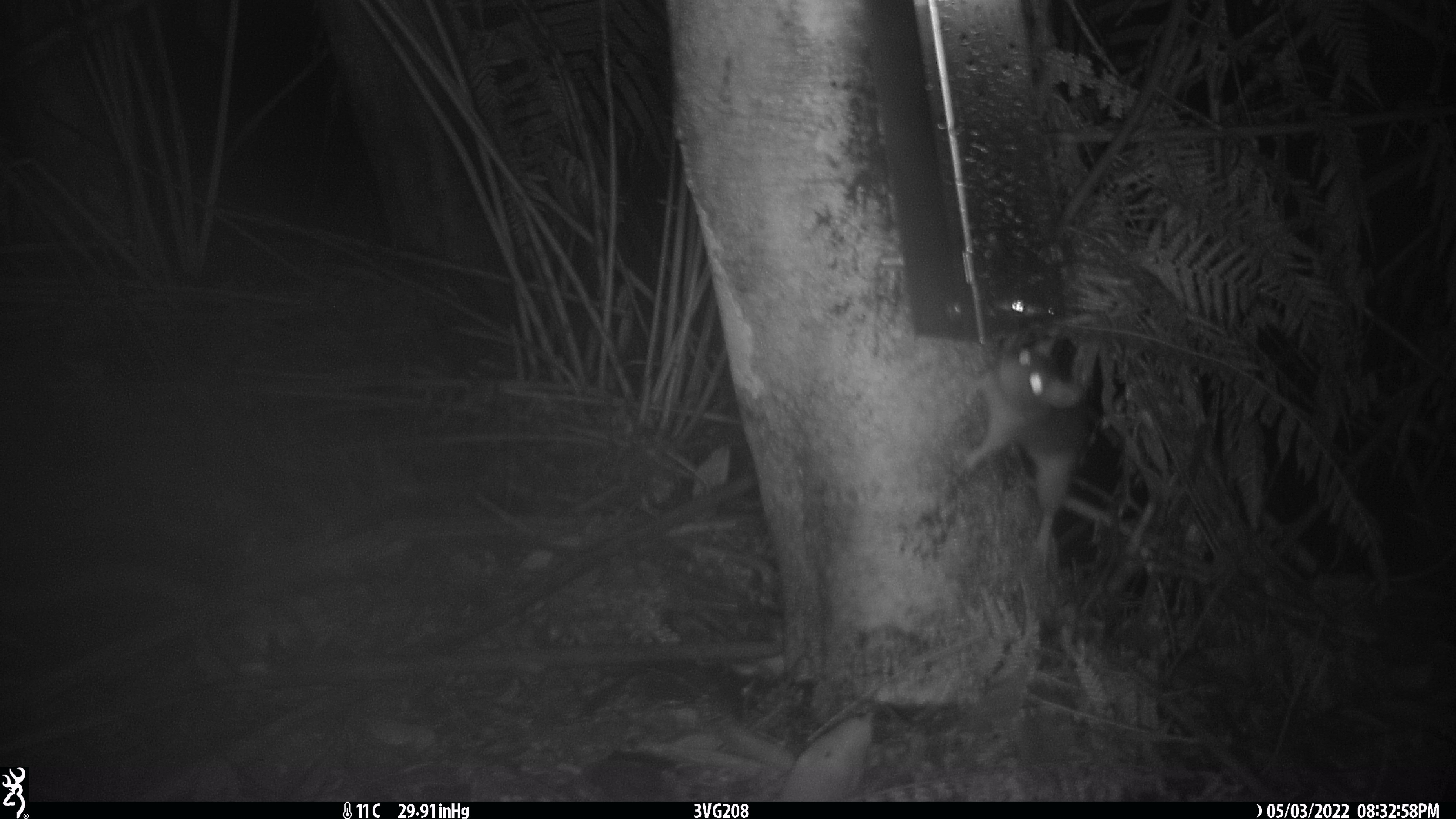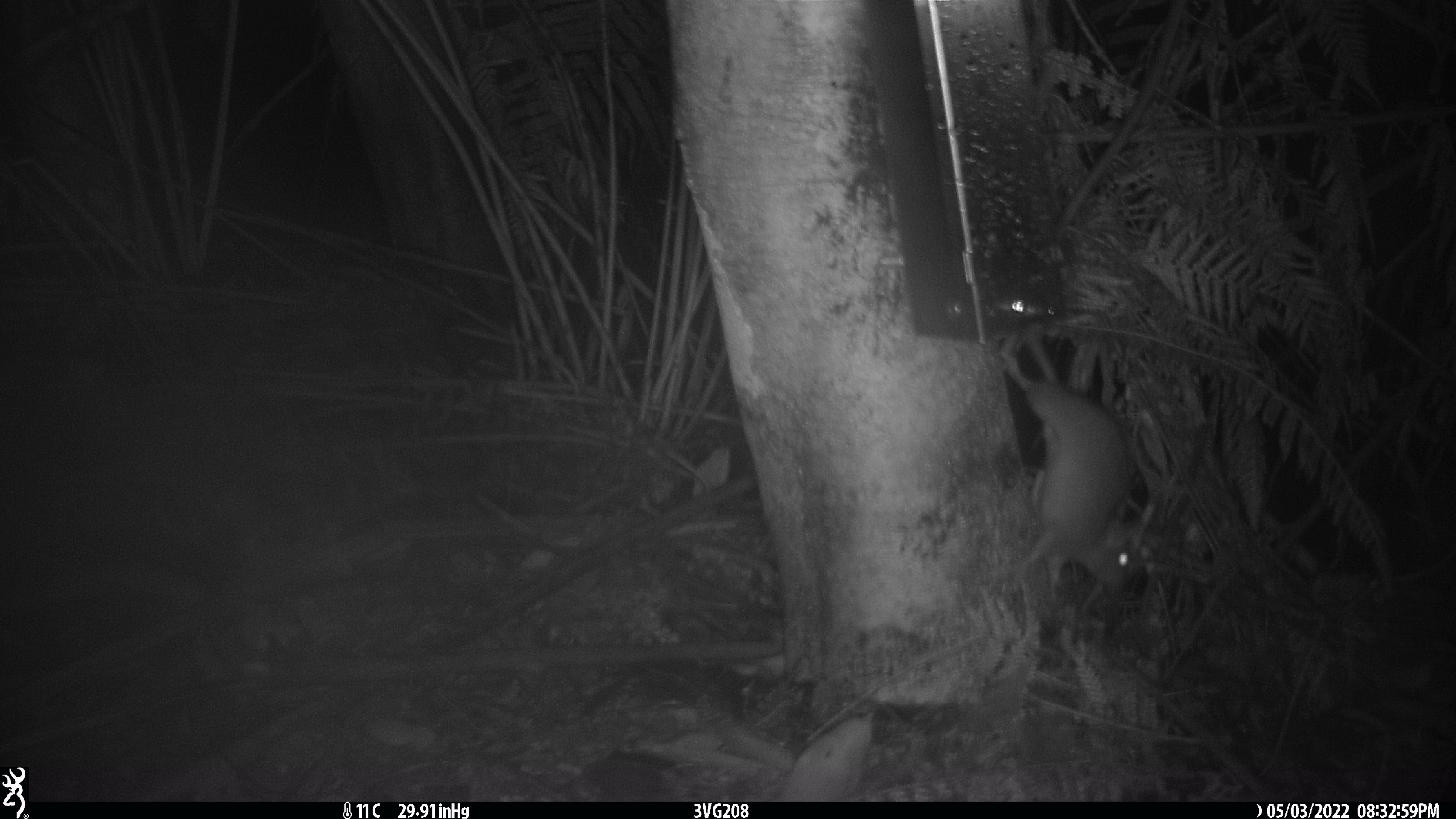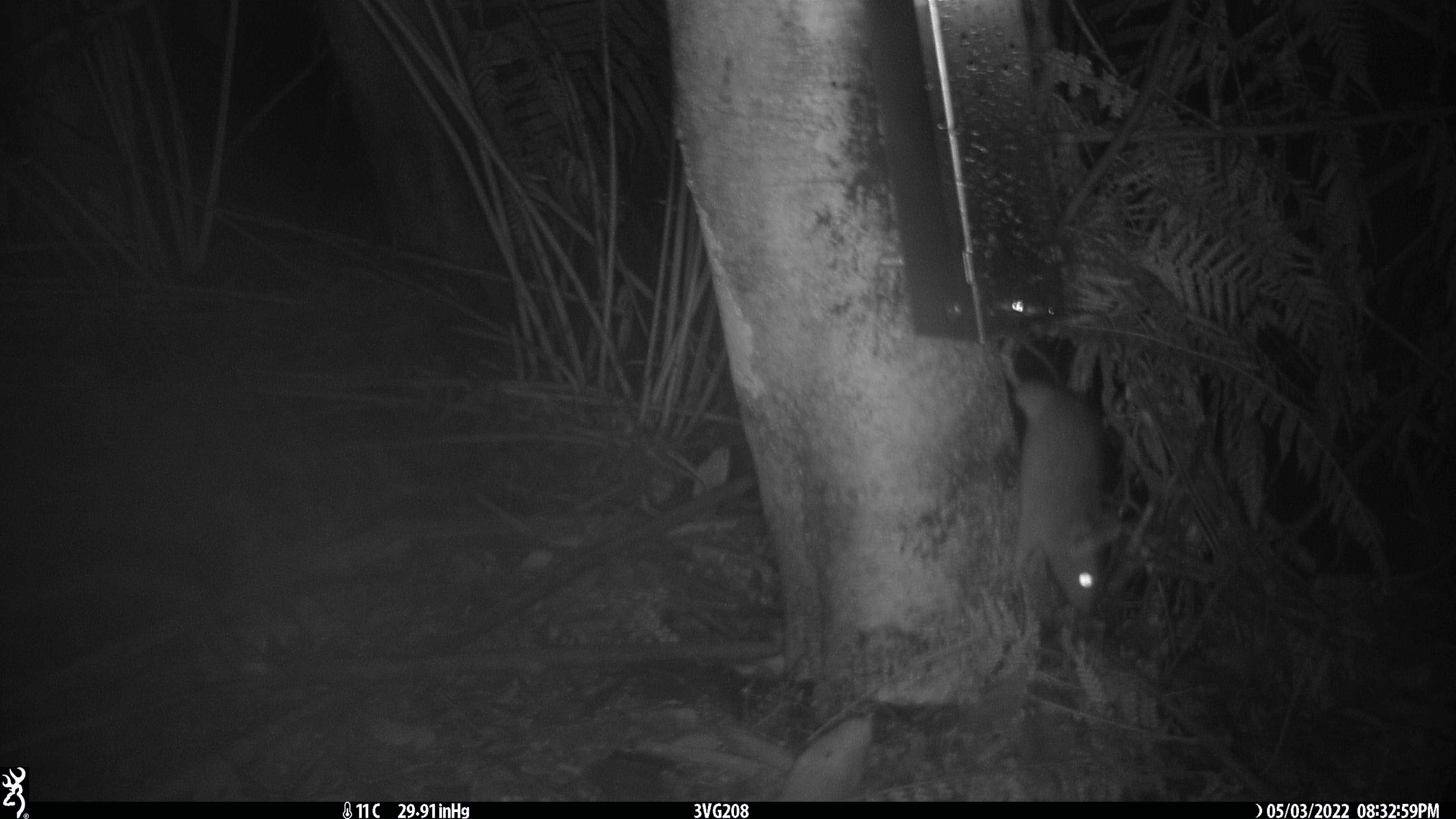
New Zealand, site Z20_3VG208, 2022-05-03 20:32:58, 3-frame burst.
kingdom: Animalia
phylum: Chordata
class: Mammalia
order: Rodentia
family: Muridae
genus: Rattus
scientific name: Rattus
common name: rat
Rat (Rattus).